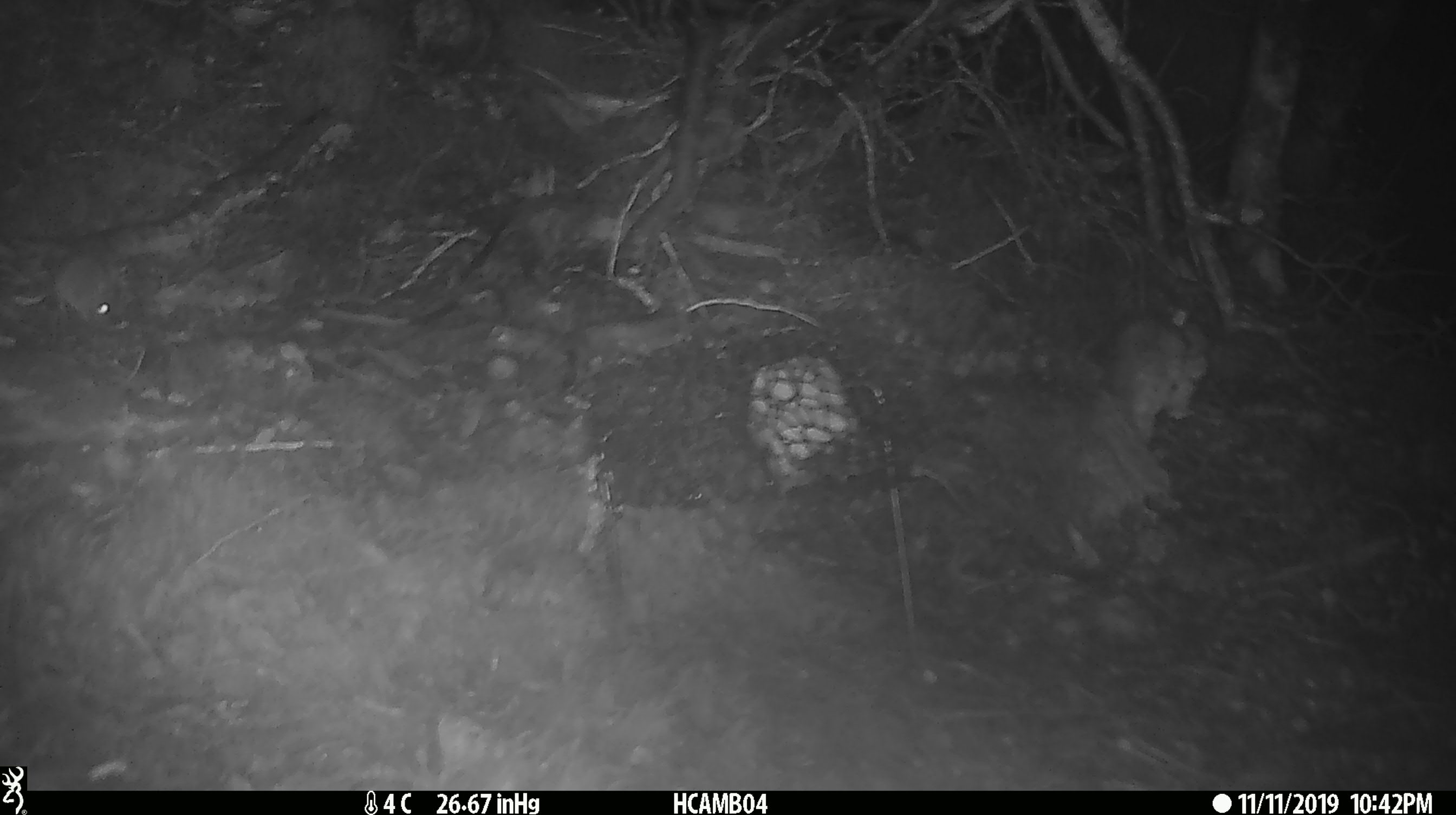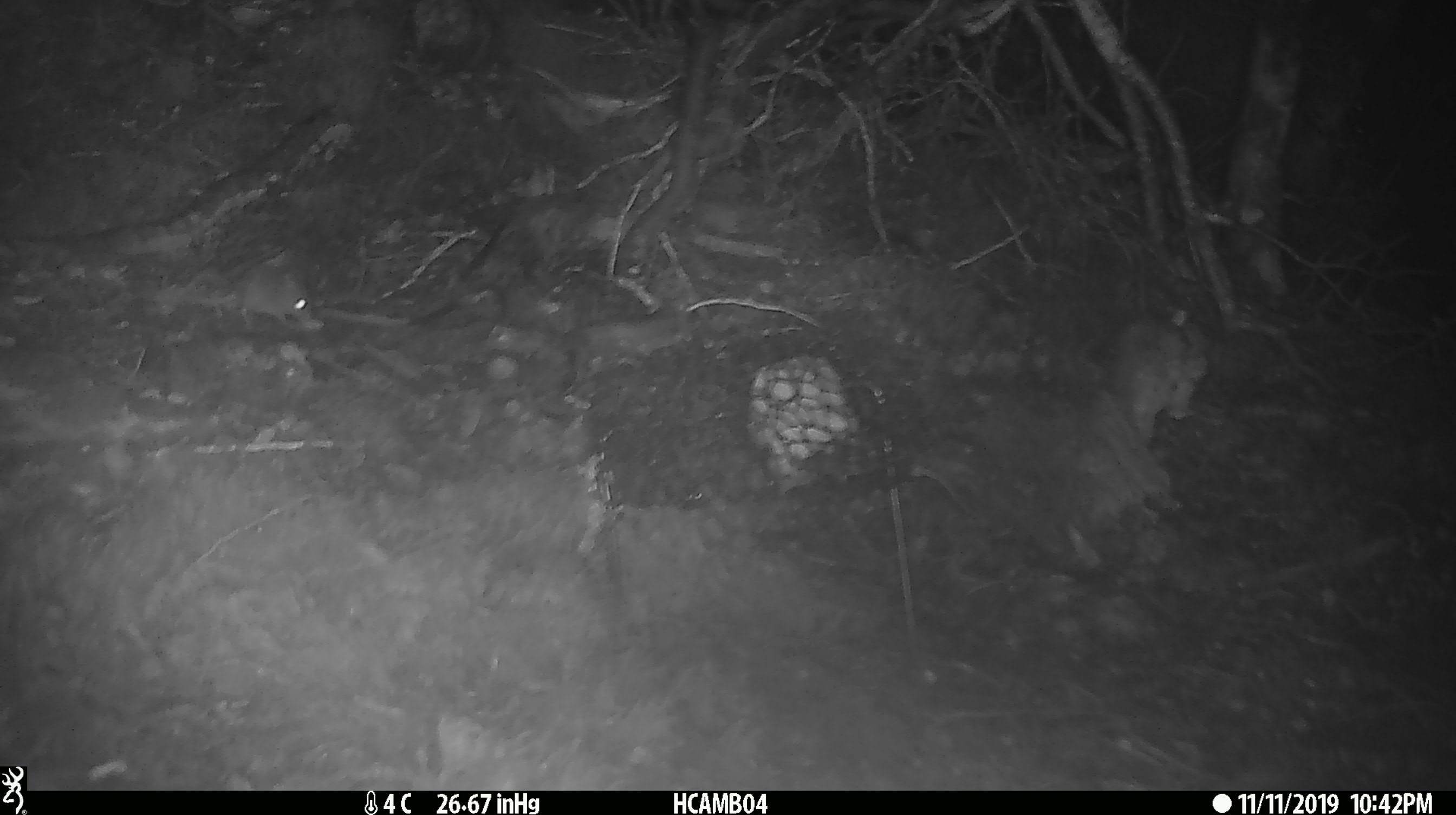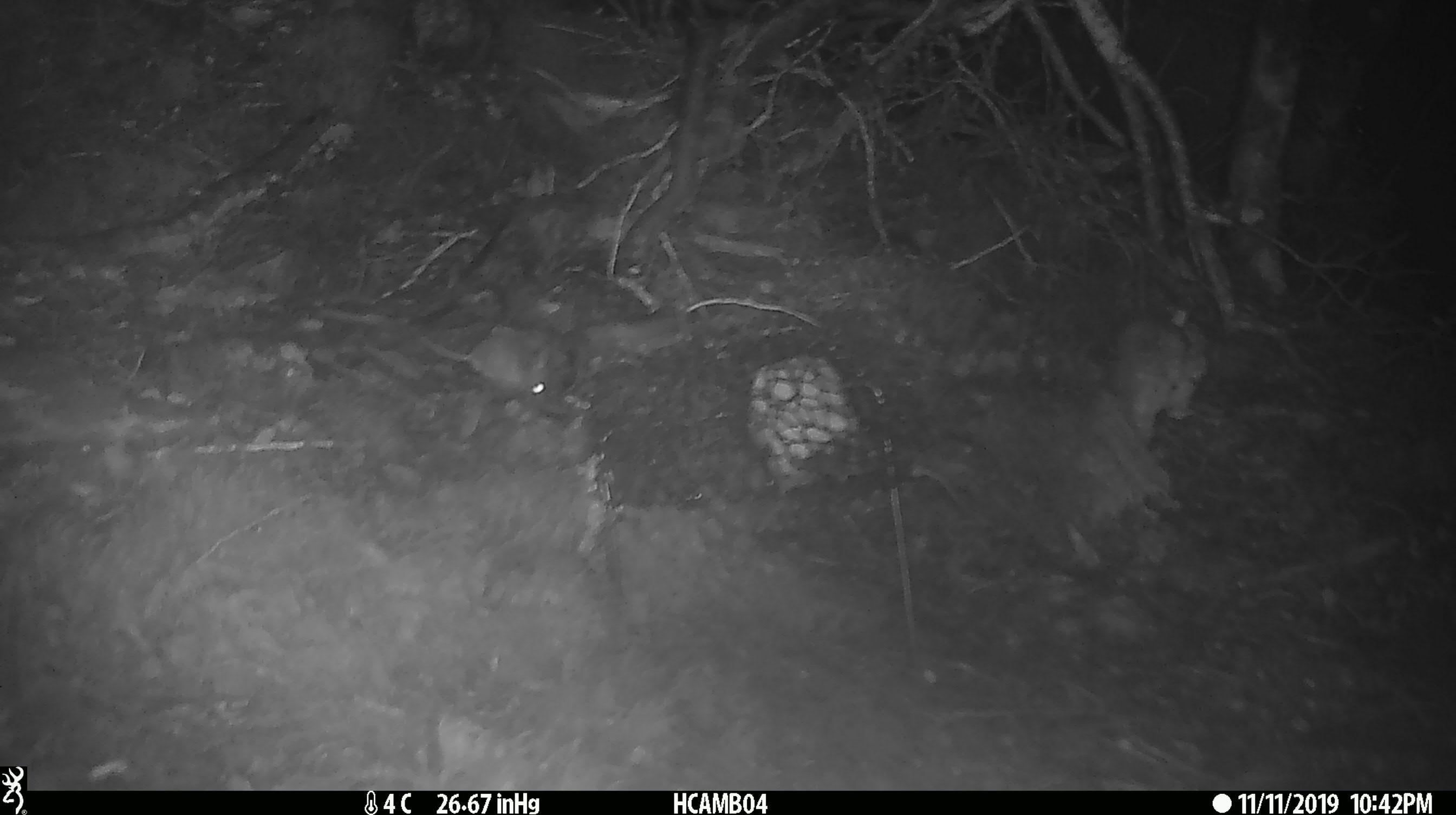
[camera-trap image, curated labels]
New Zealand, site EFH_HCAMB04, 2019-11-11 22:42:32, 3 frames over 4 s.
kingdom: Animalia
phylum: Chordata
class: Mammalia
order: Rodentia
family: Muridae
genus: Mus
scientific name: Mus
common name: mouse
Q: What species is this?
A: Mouse (Mus).